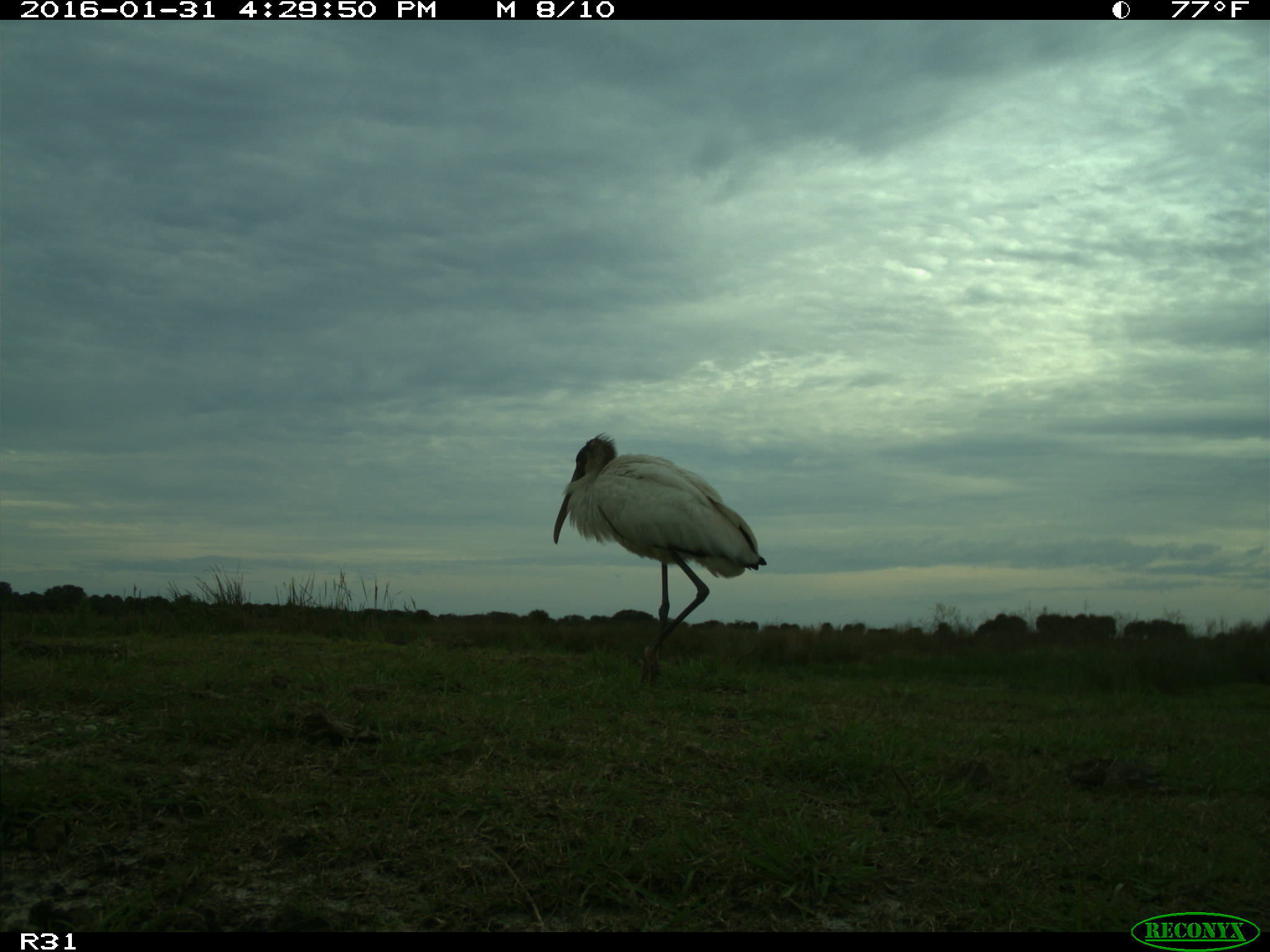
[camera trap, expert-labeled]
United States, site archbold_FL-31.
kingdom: Animalia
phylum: Chordata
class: Aves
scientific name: Aves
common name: birds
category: unidentified bird